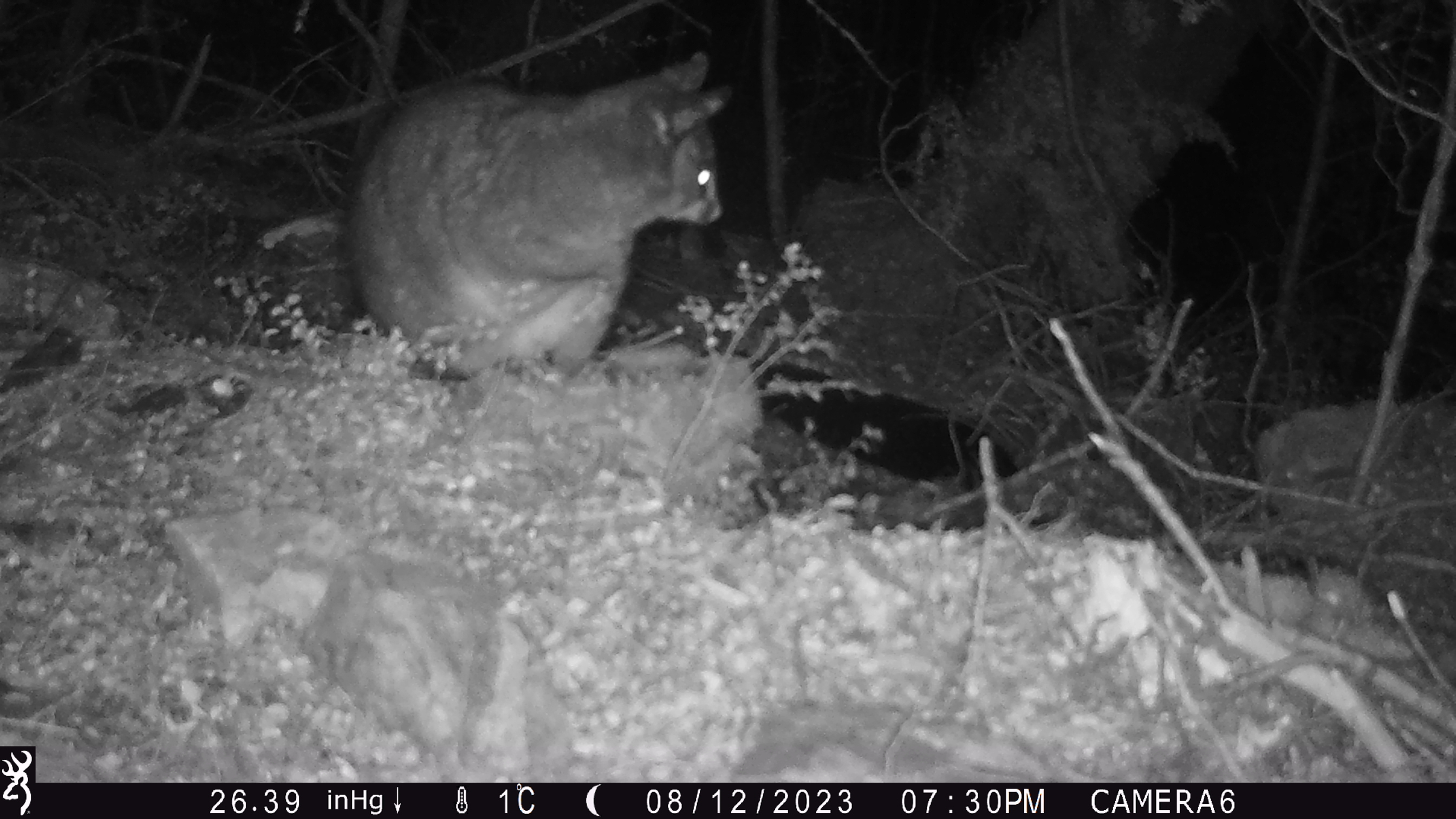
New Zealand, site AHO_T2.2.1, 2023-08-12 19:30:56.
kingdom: Animalia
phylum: Chordata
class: Mammalia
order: Carnivora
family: Mustelidae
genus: Mustela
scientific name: Mustela erminea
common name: stoat